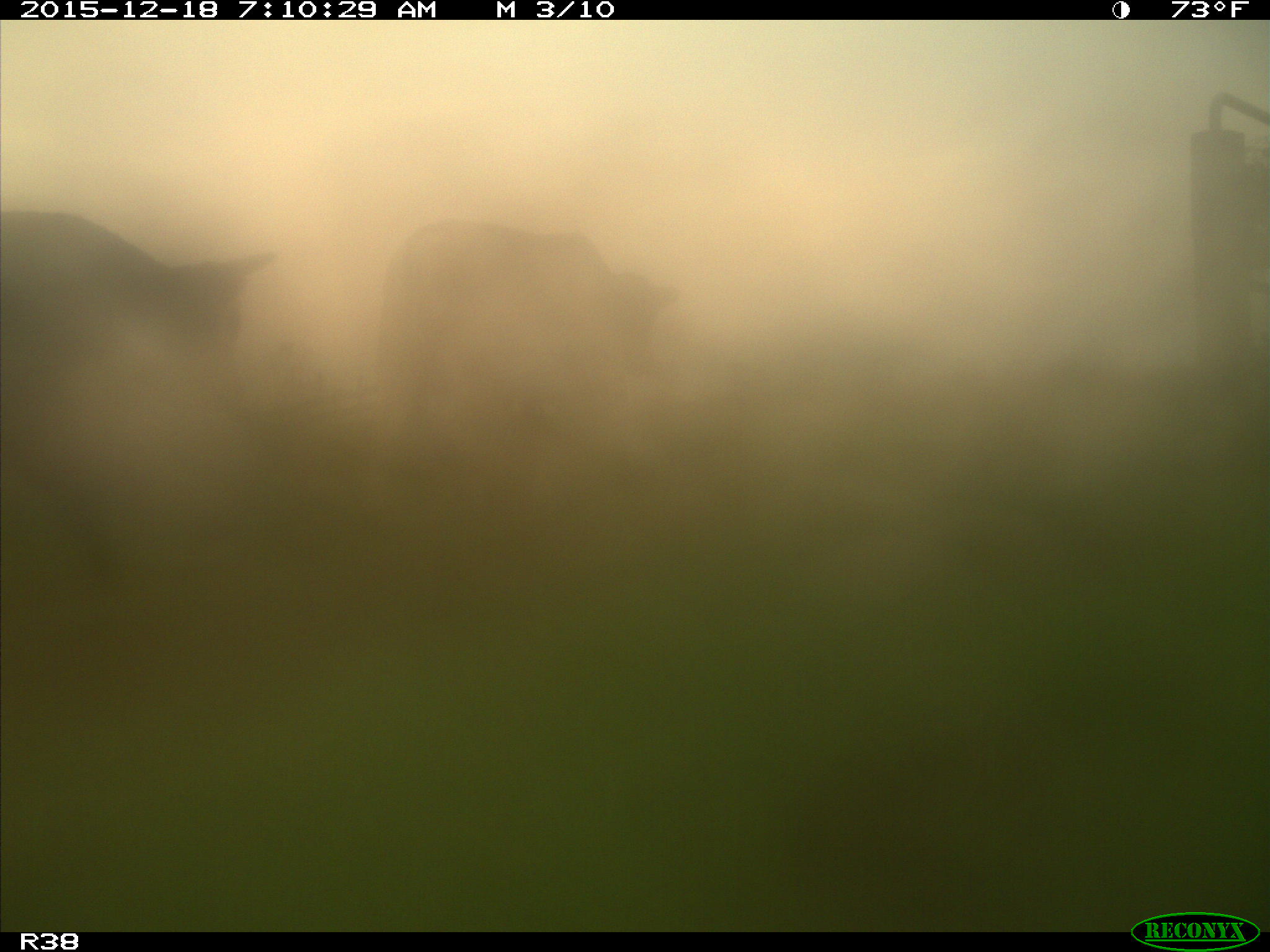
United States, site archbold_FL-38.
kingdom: Animalia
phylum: Chordata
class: Mammalia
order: Artiodactyla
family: Bovidae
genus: Bos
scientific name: Bos taurus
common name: domestic cow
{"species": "Bos taurus (domestic cow)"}